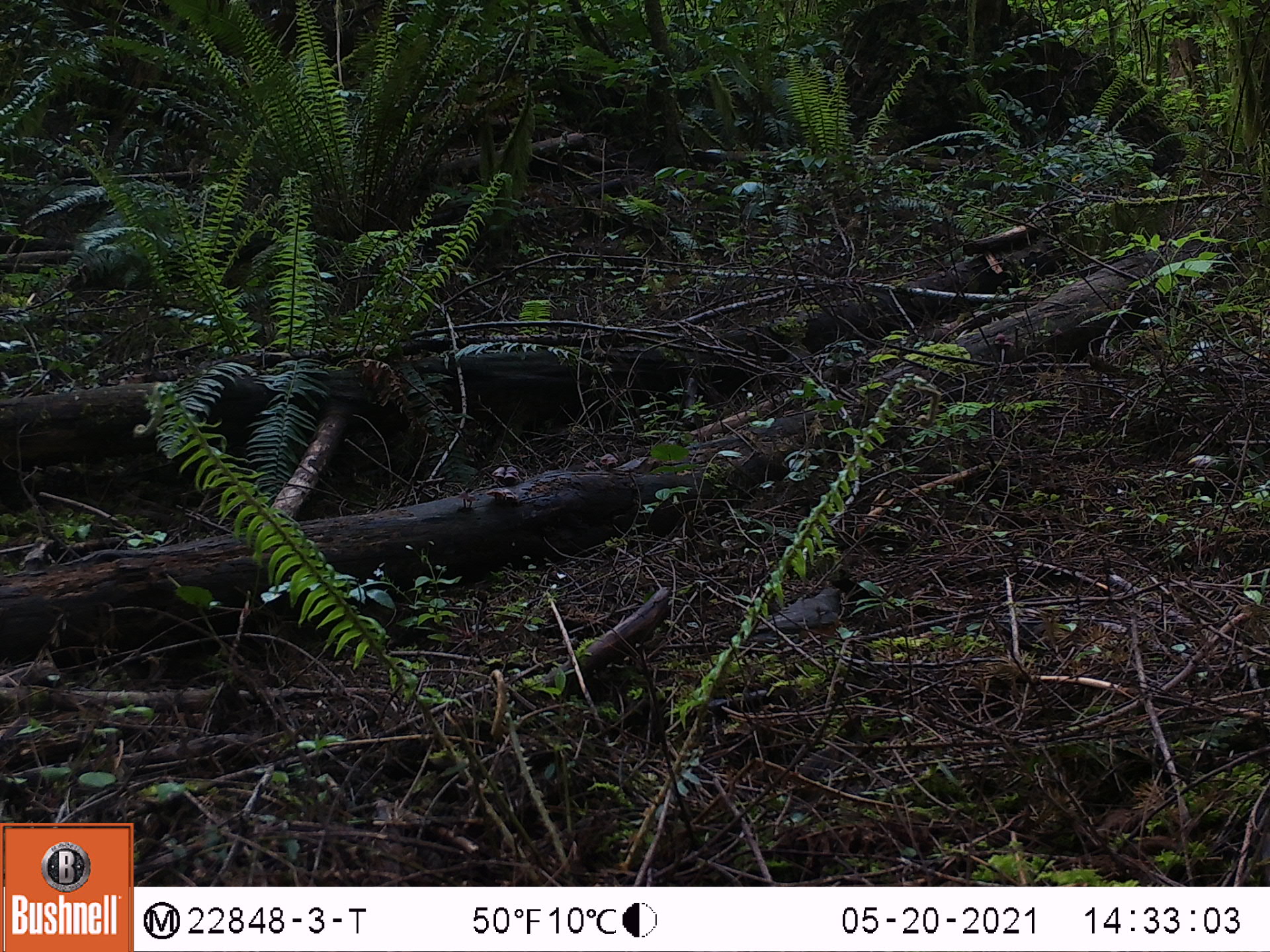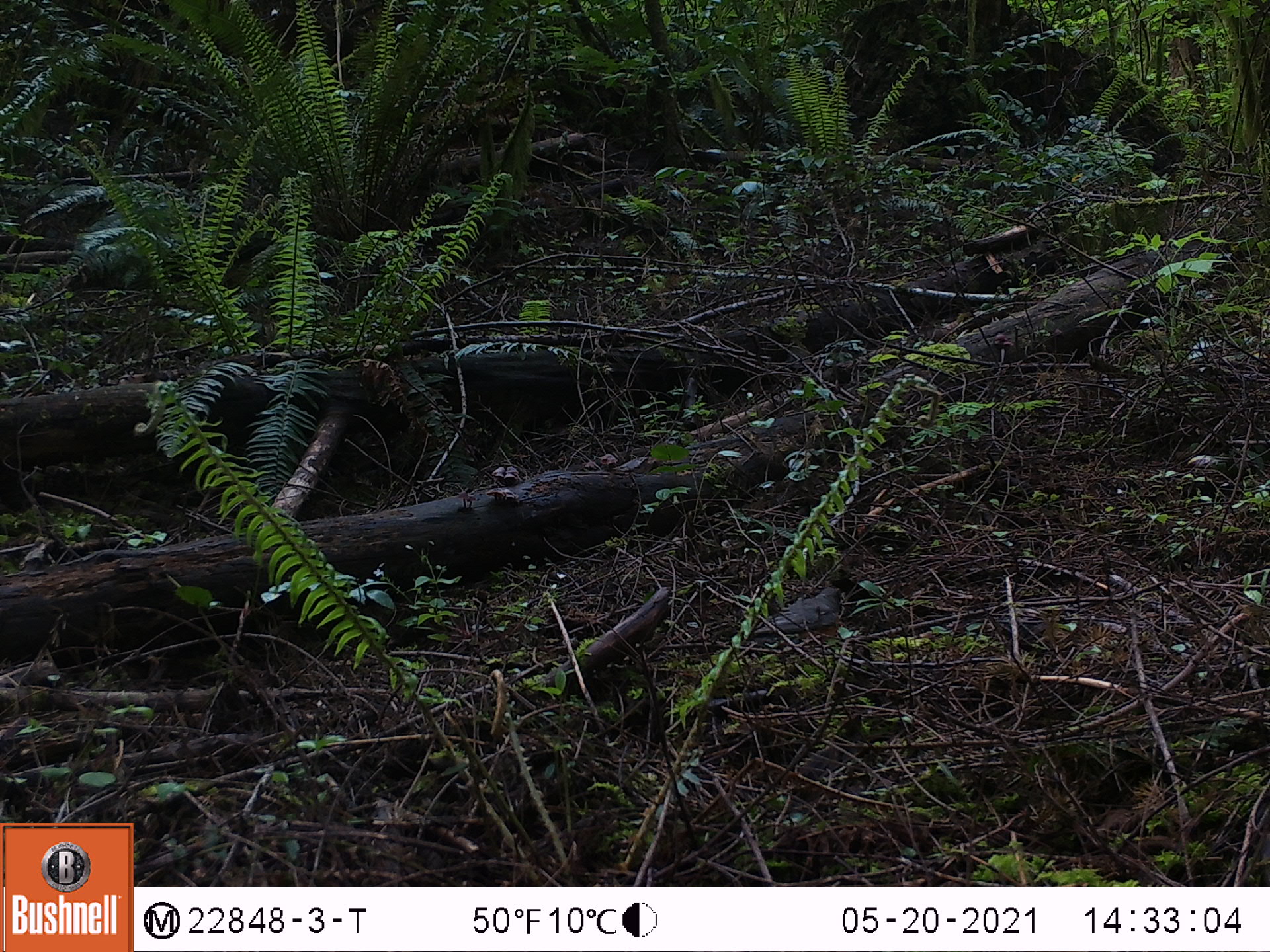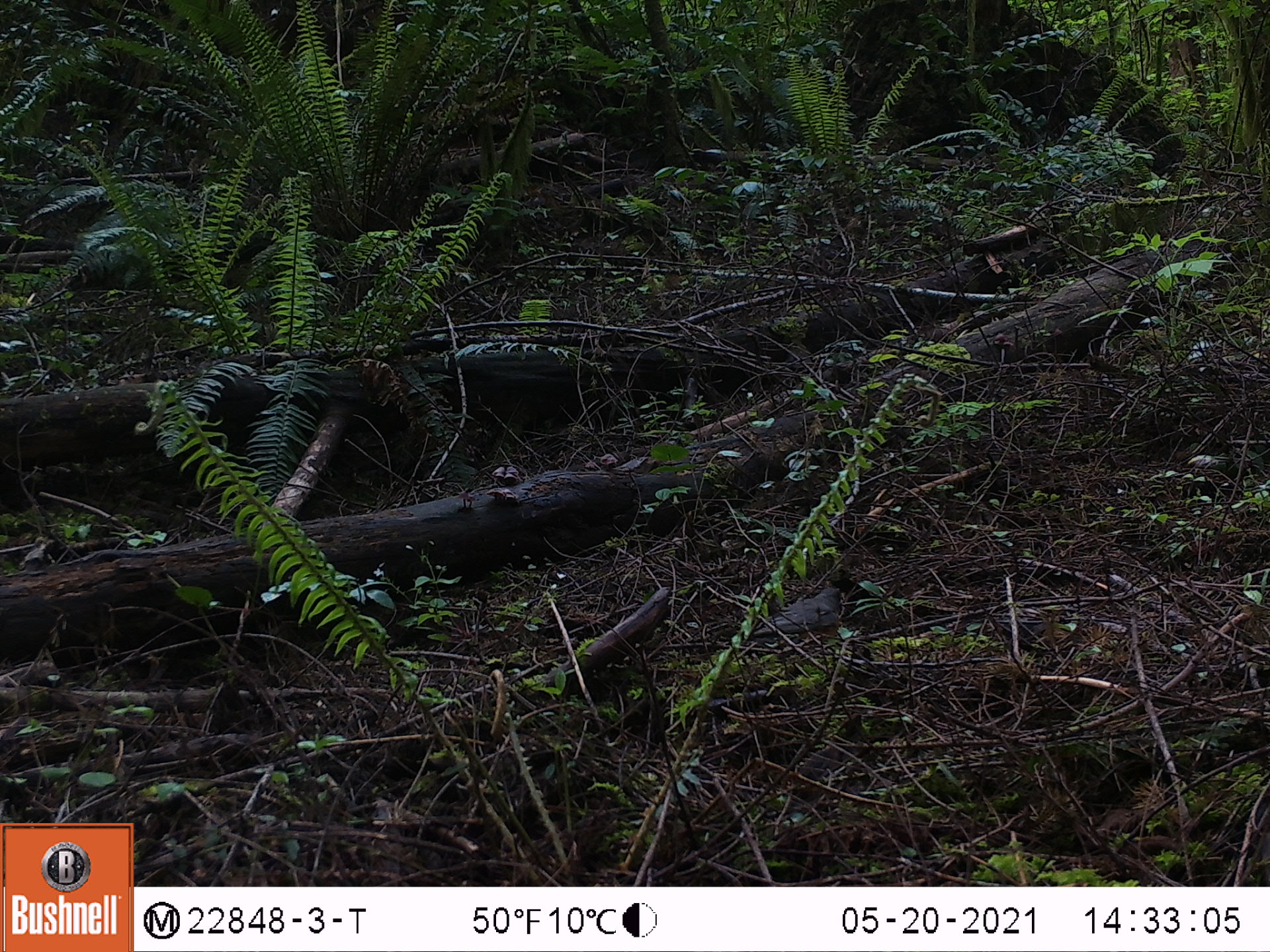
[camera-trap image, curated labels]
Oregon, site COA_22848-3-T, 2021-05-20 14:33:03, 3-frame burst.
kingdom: Animalia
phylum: Chordata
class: Aves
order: Passeriformes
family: Turdidae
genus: Turdus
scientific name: Turdus migratorius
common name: american robin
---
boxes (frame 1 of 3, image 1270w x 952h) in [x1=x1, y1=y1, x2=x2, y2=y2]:
american robin: [x1=736, y1=583, x2=853, y2=643]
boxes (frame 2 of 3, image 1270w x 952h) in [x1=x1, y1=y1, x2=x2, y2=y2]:
american robin: [x1=742, y1=585, x2=853, y2=648]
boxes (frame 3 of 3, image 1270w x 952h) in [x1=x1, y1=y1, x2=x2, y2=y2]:
american robin: [x1=739, y1=579, x2=849, y2=644]